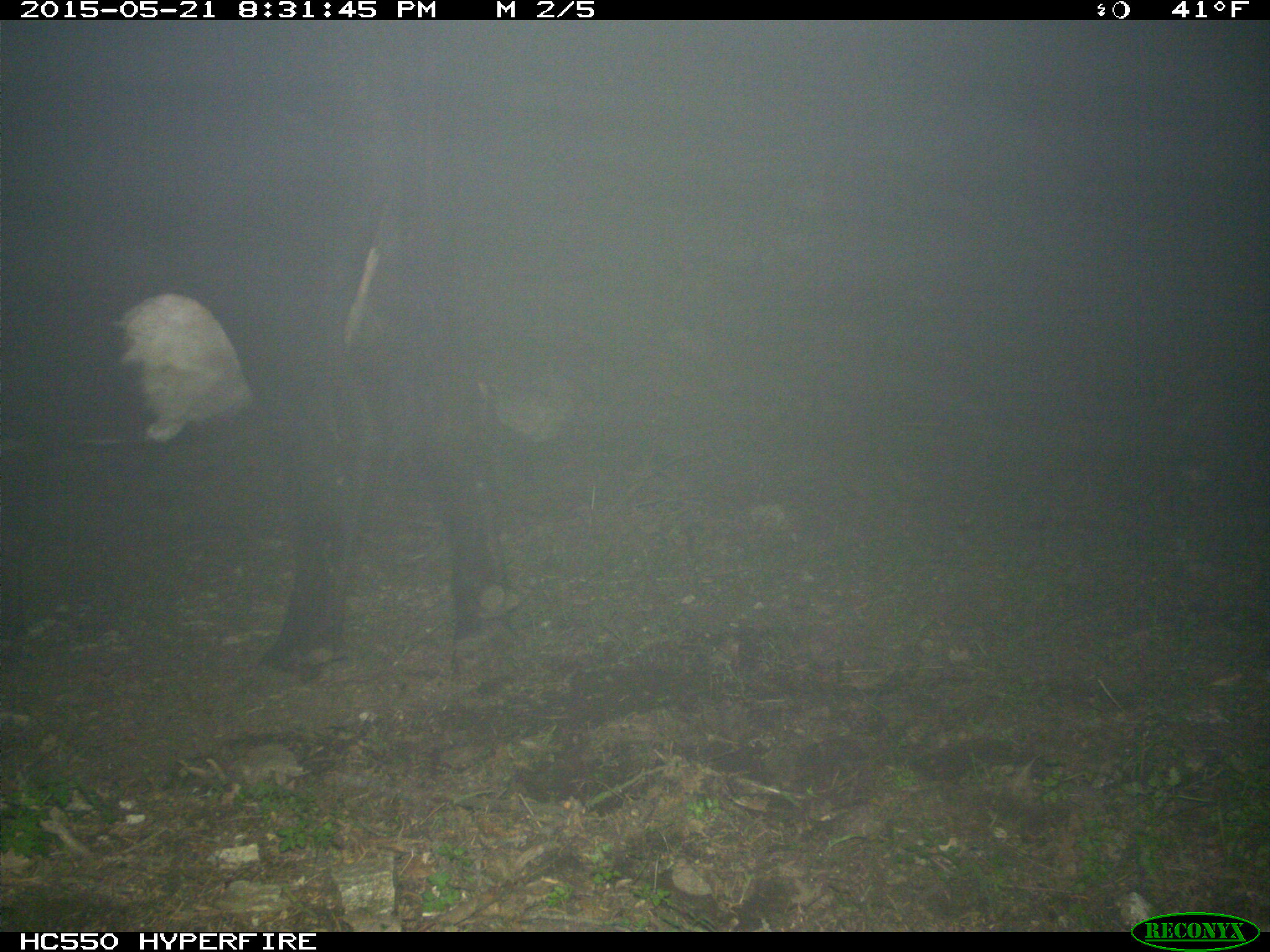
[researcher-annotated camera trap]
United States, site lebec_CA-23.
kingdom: Animalia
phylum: Chordata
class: Mammalia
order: Artiodactyla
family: Bovidae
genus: Bos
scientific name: Bos taurus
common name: domestic cow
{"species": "Bos taurus (domestic cow)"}